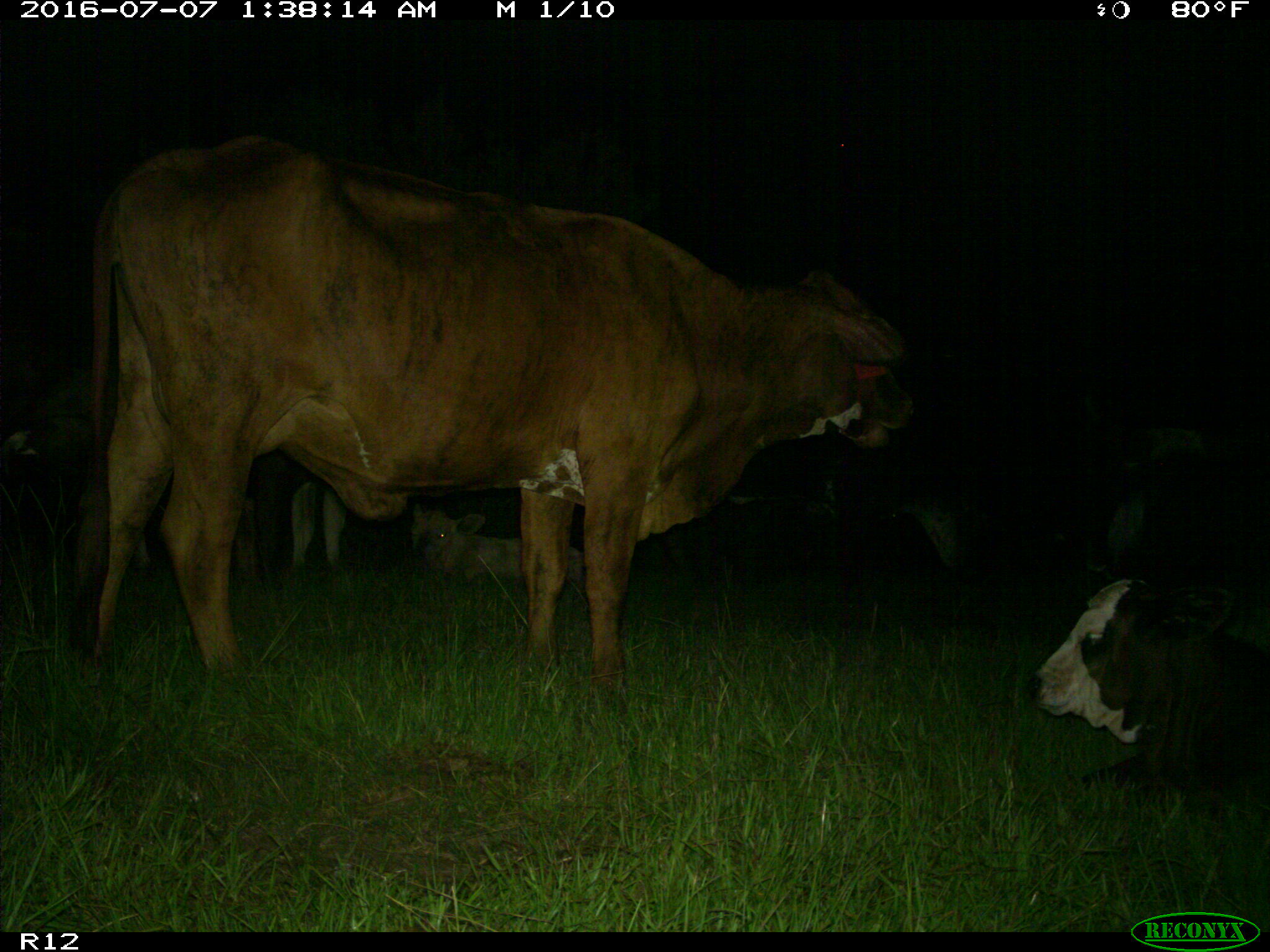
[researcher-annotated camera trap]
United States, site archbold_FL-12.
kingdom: Animalia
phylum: Chordata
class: Mammalia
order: Artiodactyla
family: Bovidae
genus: Bos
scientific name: Bos taurus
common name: domestic cow